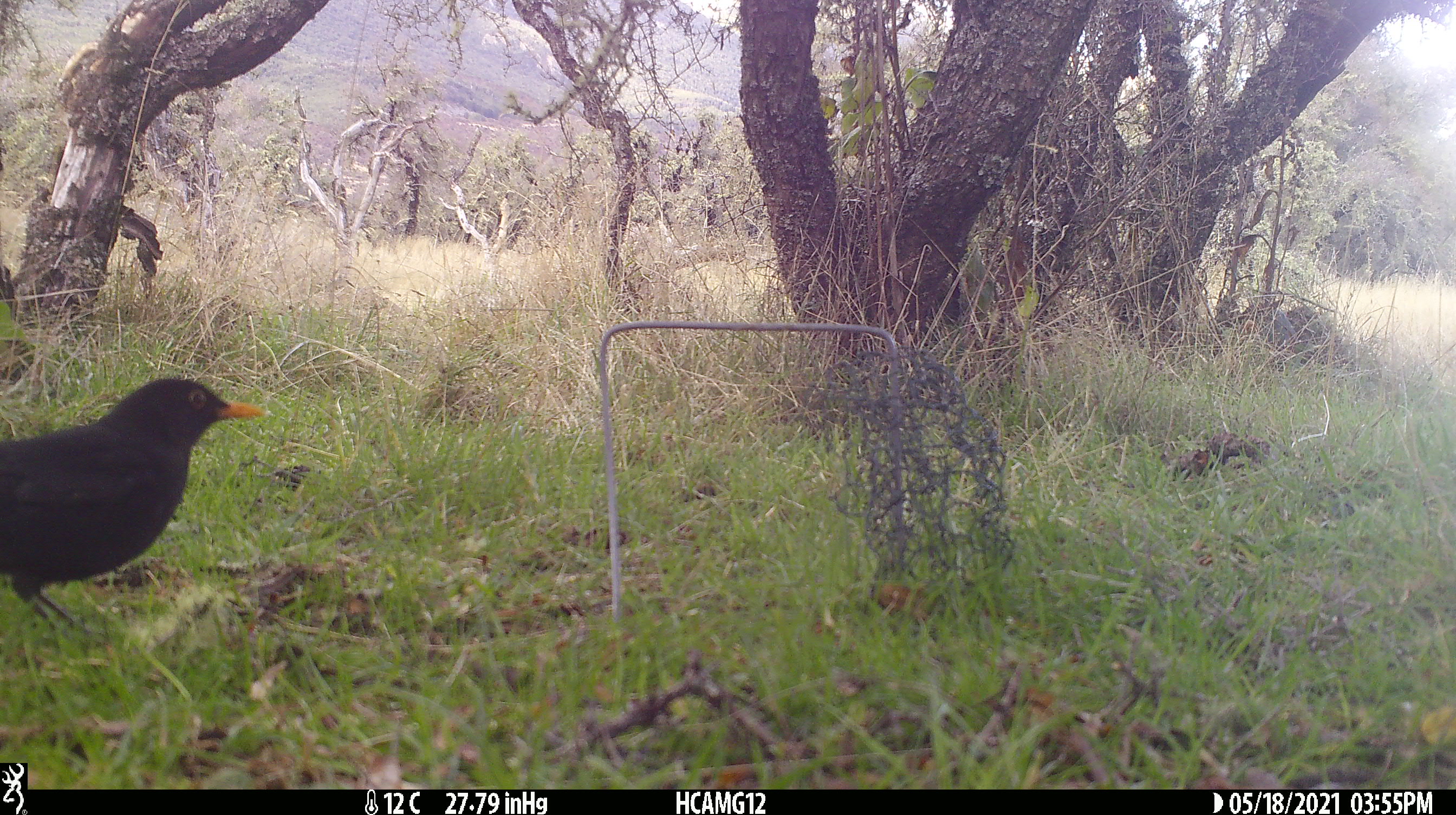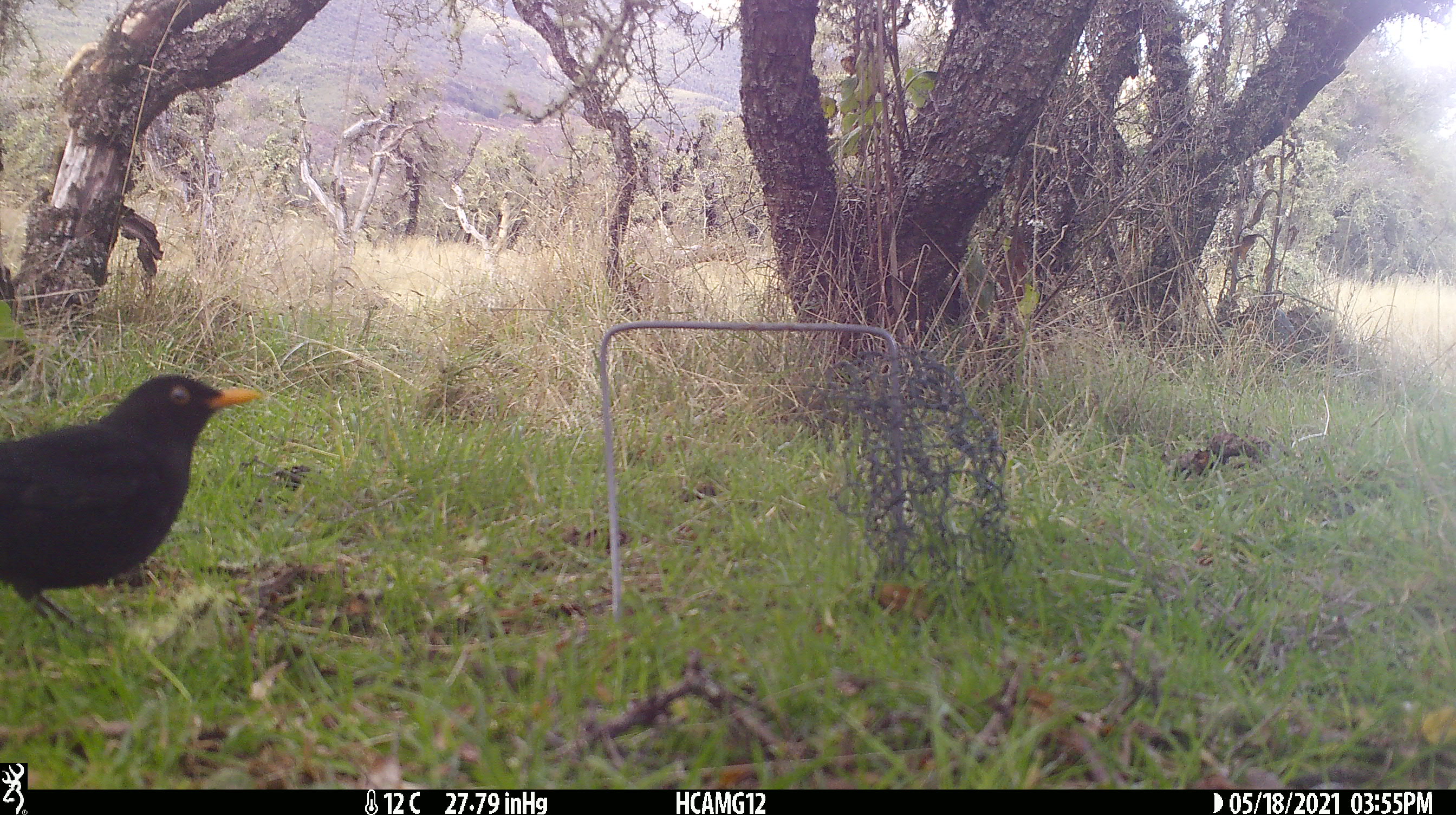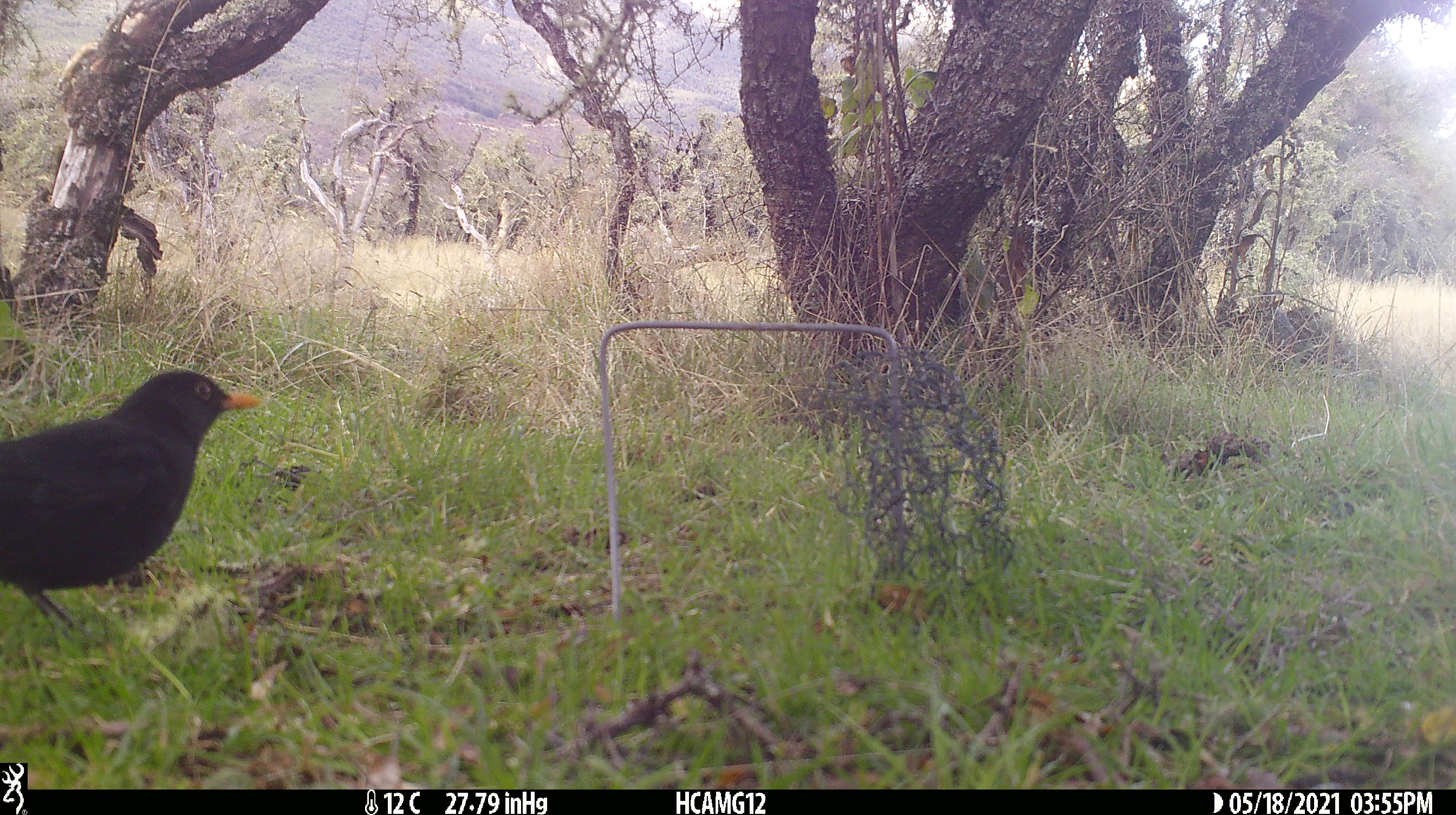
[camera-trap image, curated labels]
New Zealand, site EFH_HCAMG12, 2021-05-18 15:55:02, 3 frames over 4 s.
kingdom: Animalia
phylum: Chordata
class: Aves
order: Passeriformes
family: Turdidae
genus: Turdus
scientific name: Turdus merula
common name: eurasian blackbird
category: blackbird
Blackbird (eurasian blackbird) (Turdus merula).